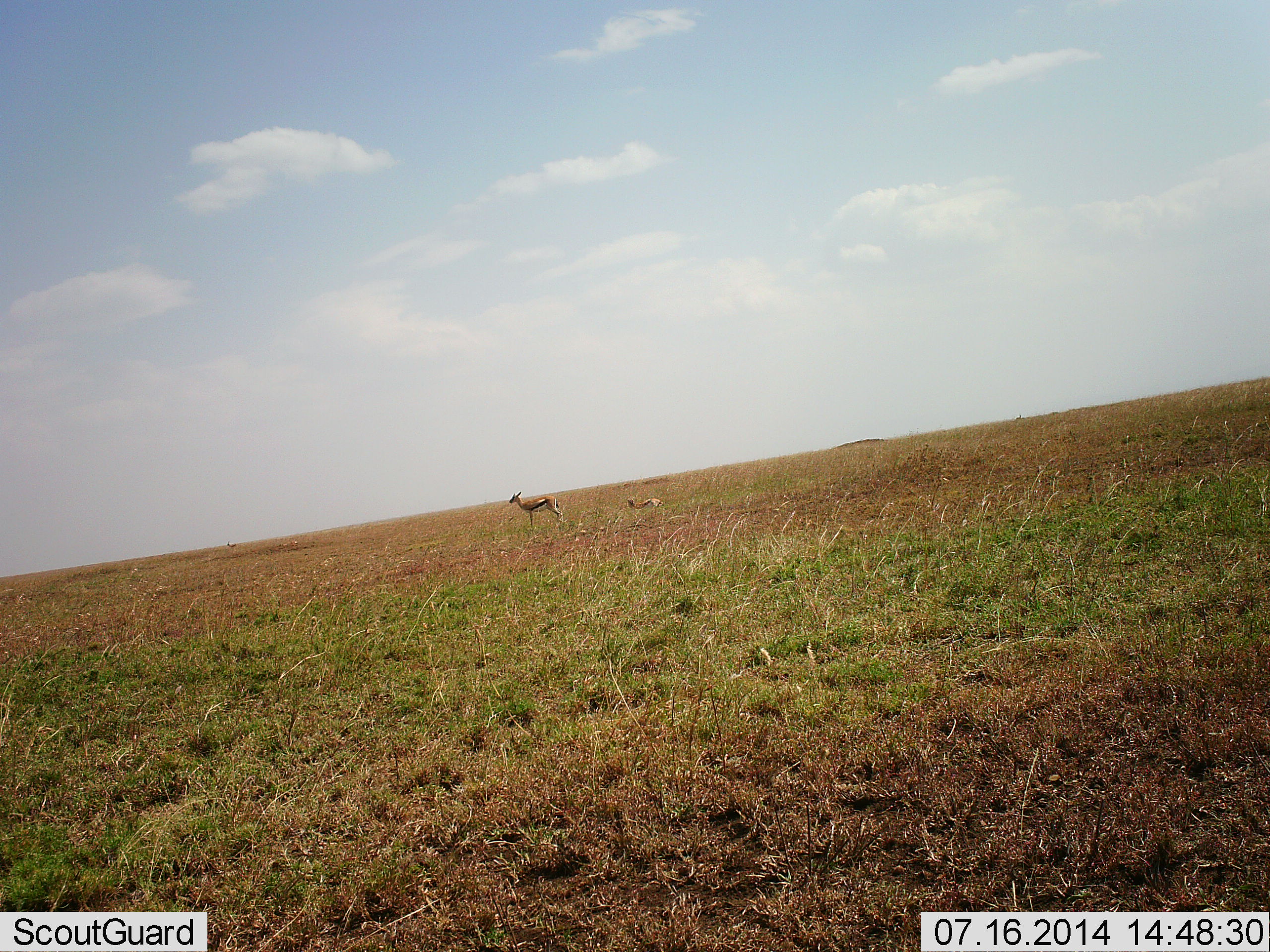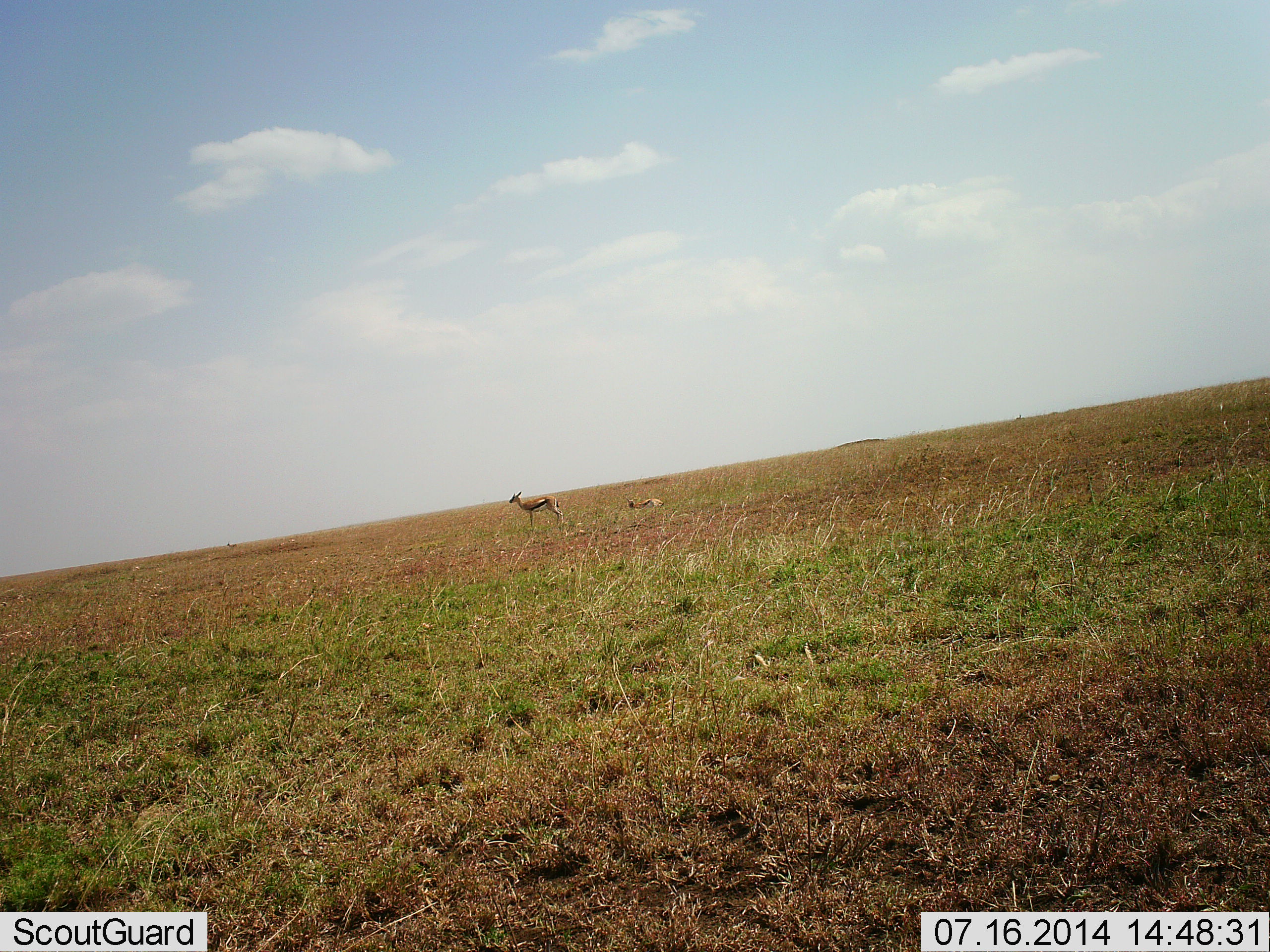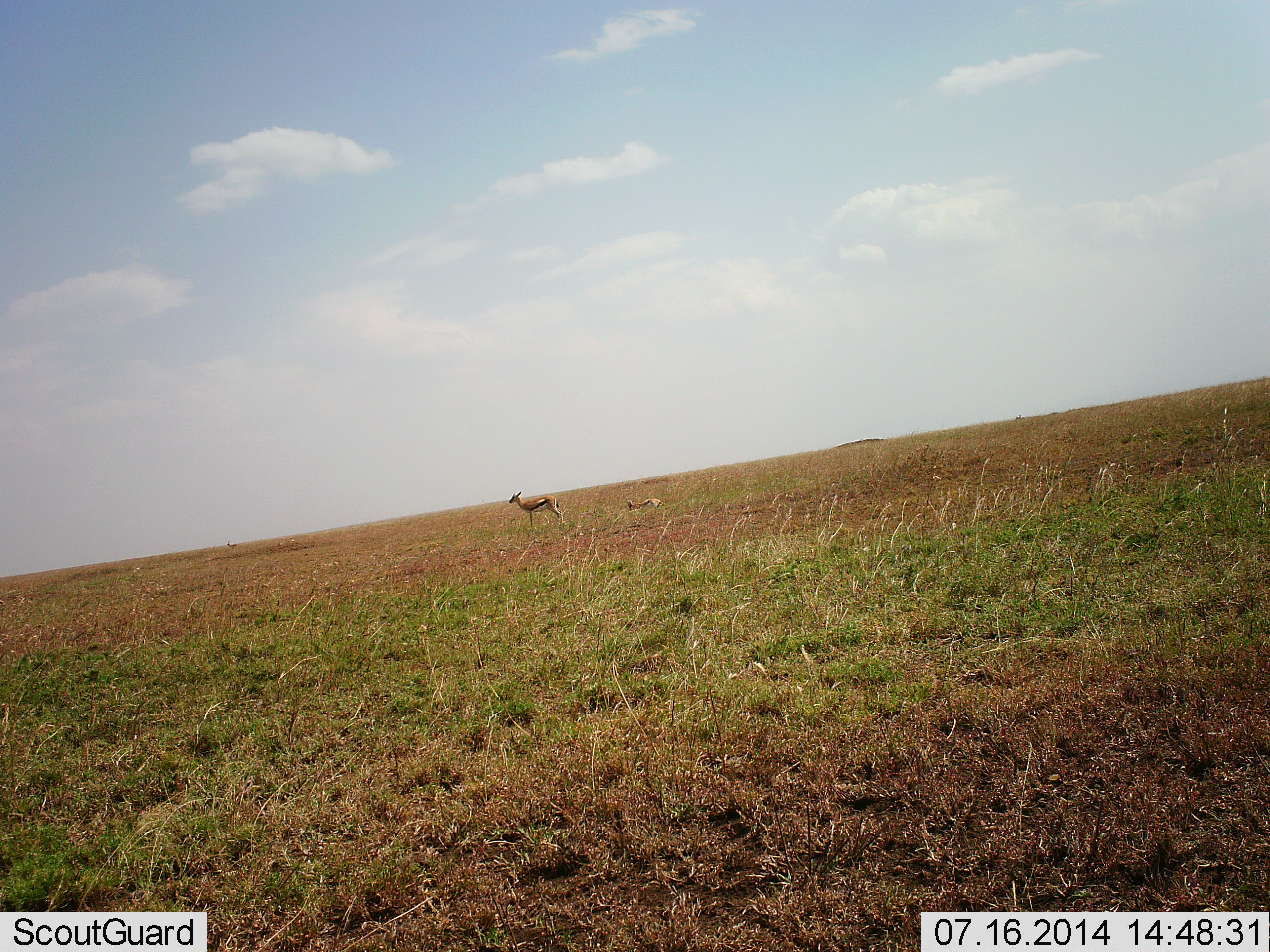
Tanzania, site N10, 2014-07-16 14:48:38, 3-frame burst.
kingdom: Animalia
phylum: Chordata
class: Mammalia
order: Artiodactyla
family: Bovidae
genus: Eudorcas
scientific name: Eudorcas thomsonii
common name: thomson's gazelle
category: gazellethomsons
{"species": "gazellethomsons (thomson's gazelle) (Eudorcas thomsonii)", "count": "2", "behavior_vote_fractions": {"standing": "90%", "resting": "50%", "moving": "0%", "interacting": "0%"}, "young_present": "0%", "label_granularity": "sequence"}